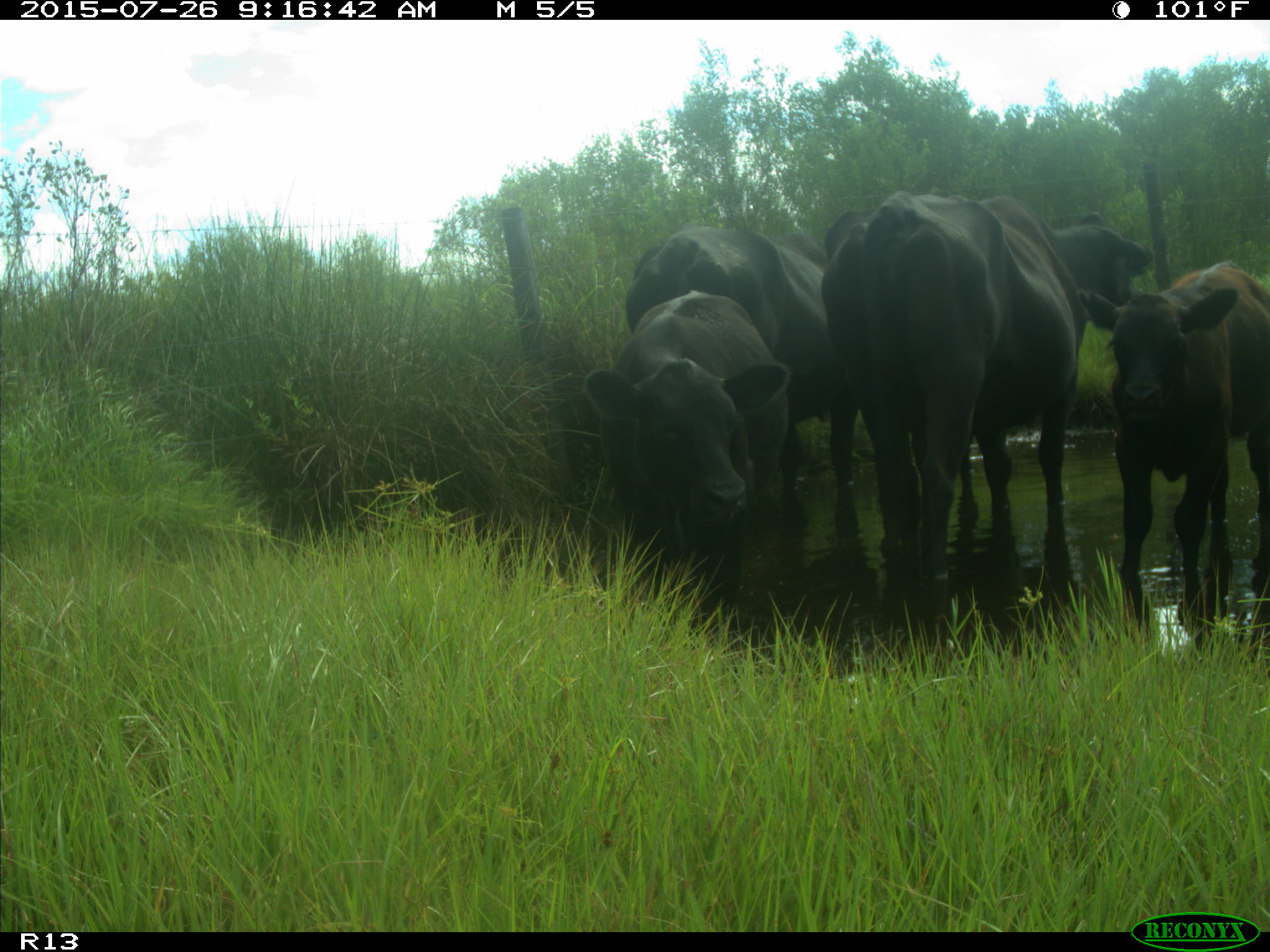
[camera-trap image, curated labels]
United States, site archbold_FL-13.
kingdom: Animalia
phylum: Chordata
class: Mammalia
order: Artiodactyla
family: Bovidae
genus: Bos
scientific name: Bos taurus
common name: domestic cow